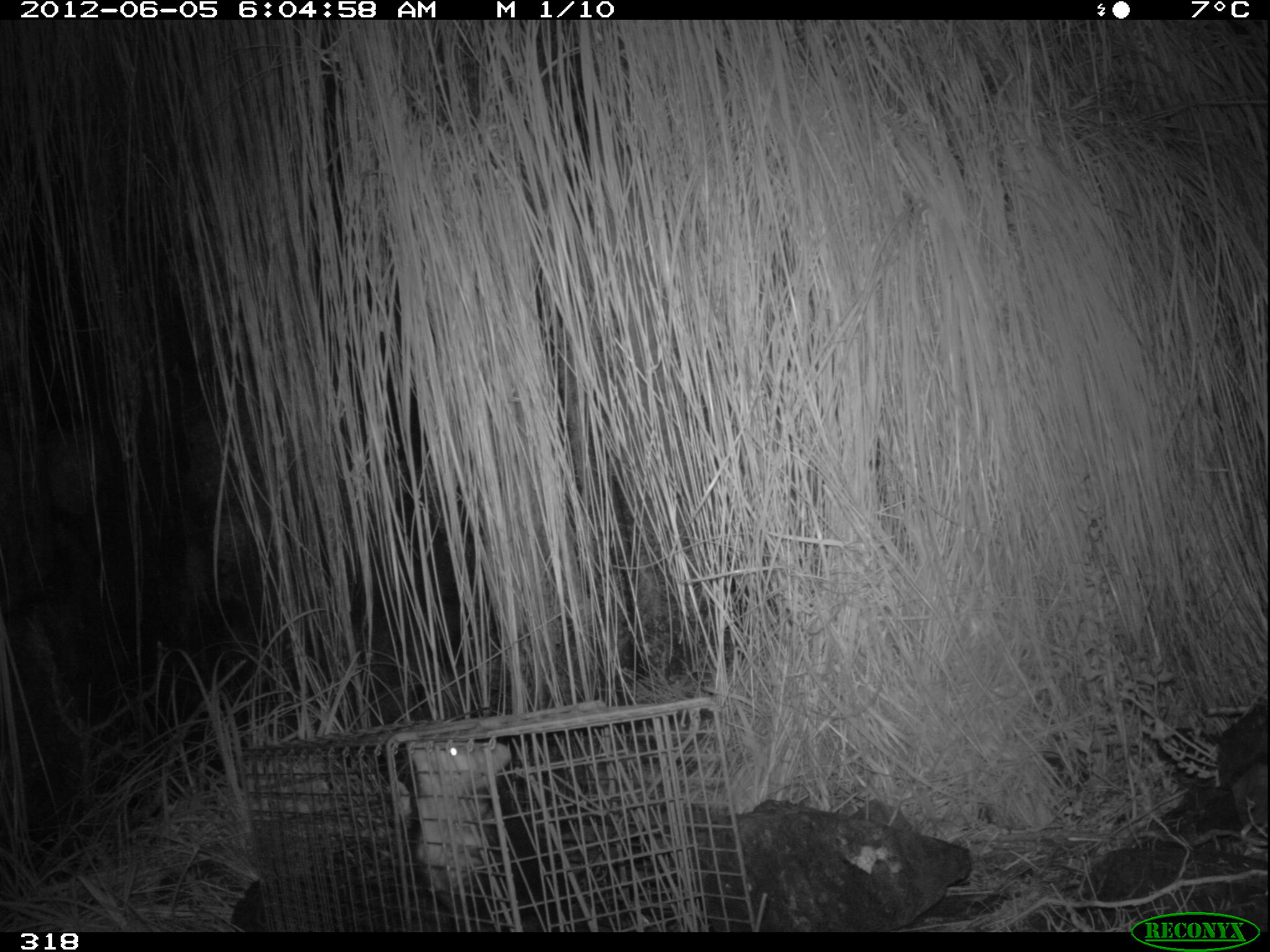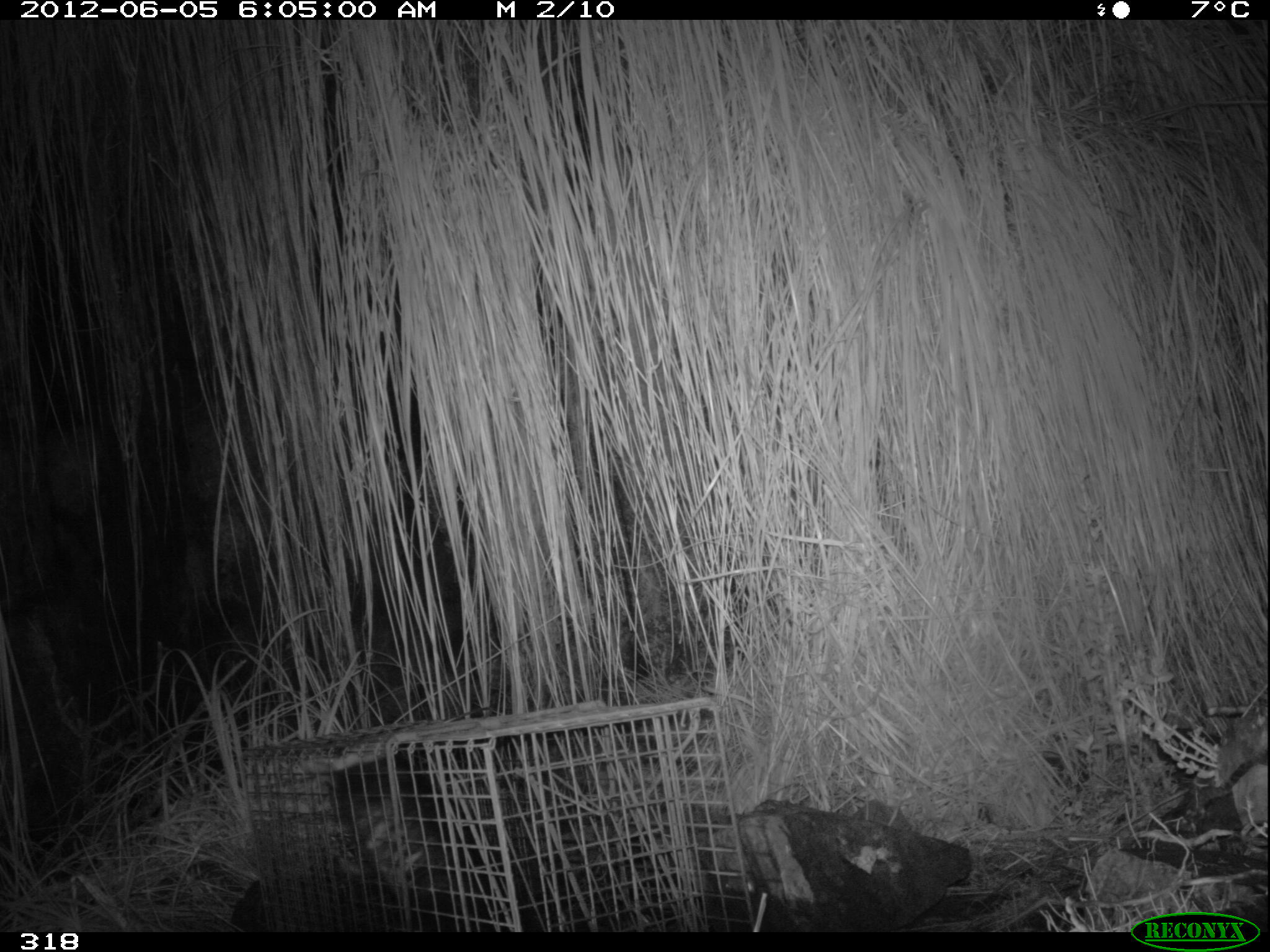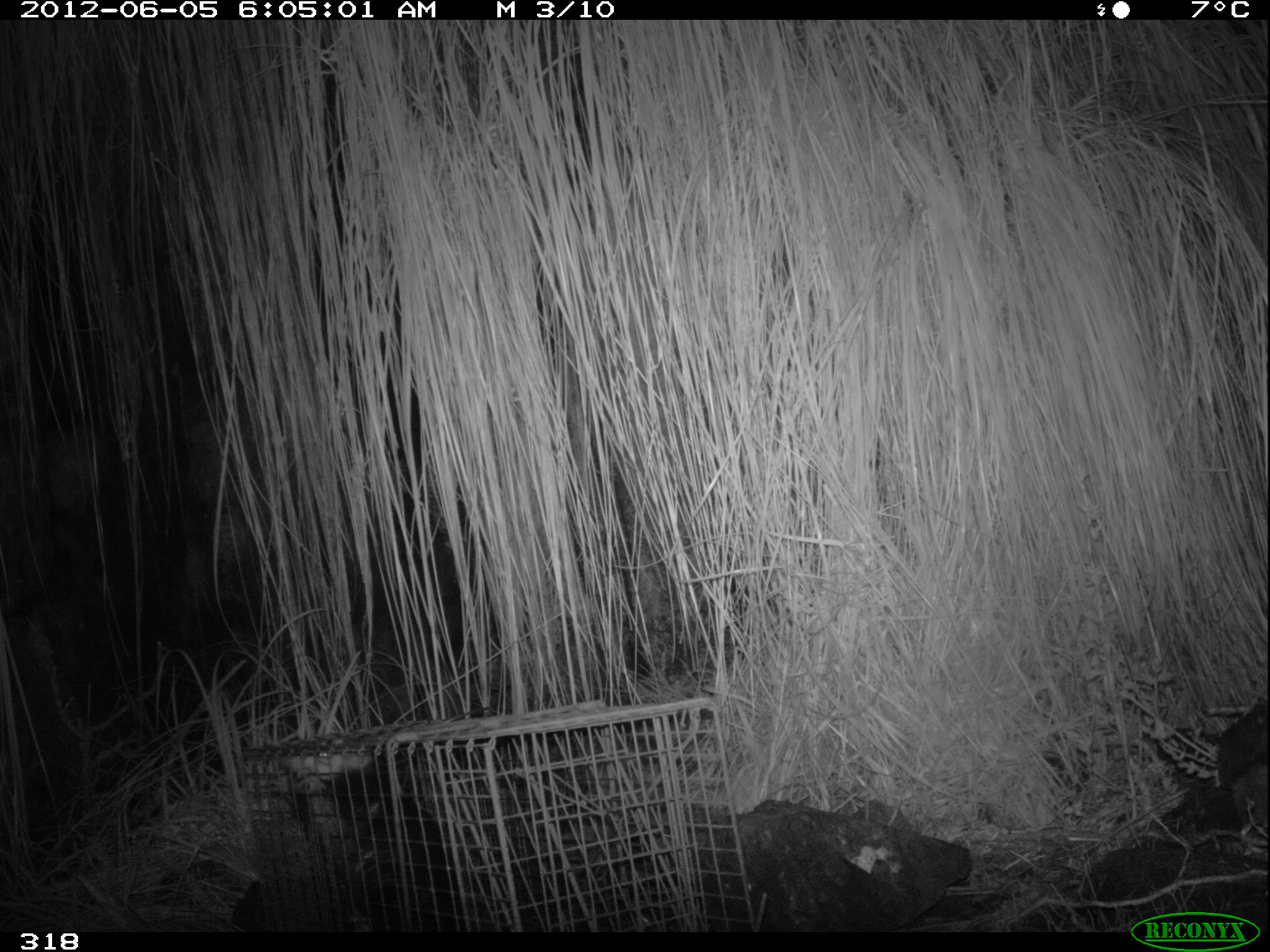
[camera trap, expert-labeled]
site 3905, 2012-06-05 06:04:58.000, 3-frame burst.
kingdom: Animalia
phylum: Chordata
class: Mammalia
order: Didelphimorphia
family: Didelphidae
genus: Didelphis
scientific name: Didelphis pernigra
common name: andean white-eared opossum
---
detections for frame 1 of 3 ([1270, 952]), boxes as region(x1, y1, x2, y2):
didelphis pernigra: region(397, 742, 585, 928)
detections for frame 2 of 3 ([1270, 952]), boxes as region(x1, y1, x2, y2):
didelphis pernigra: region(303, 738, 533, 931)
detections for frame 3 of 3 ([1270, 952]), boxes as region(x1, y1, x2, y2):
didelphis pernigra: region(281, 750, 506, 930)